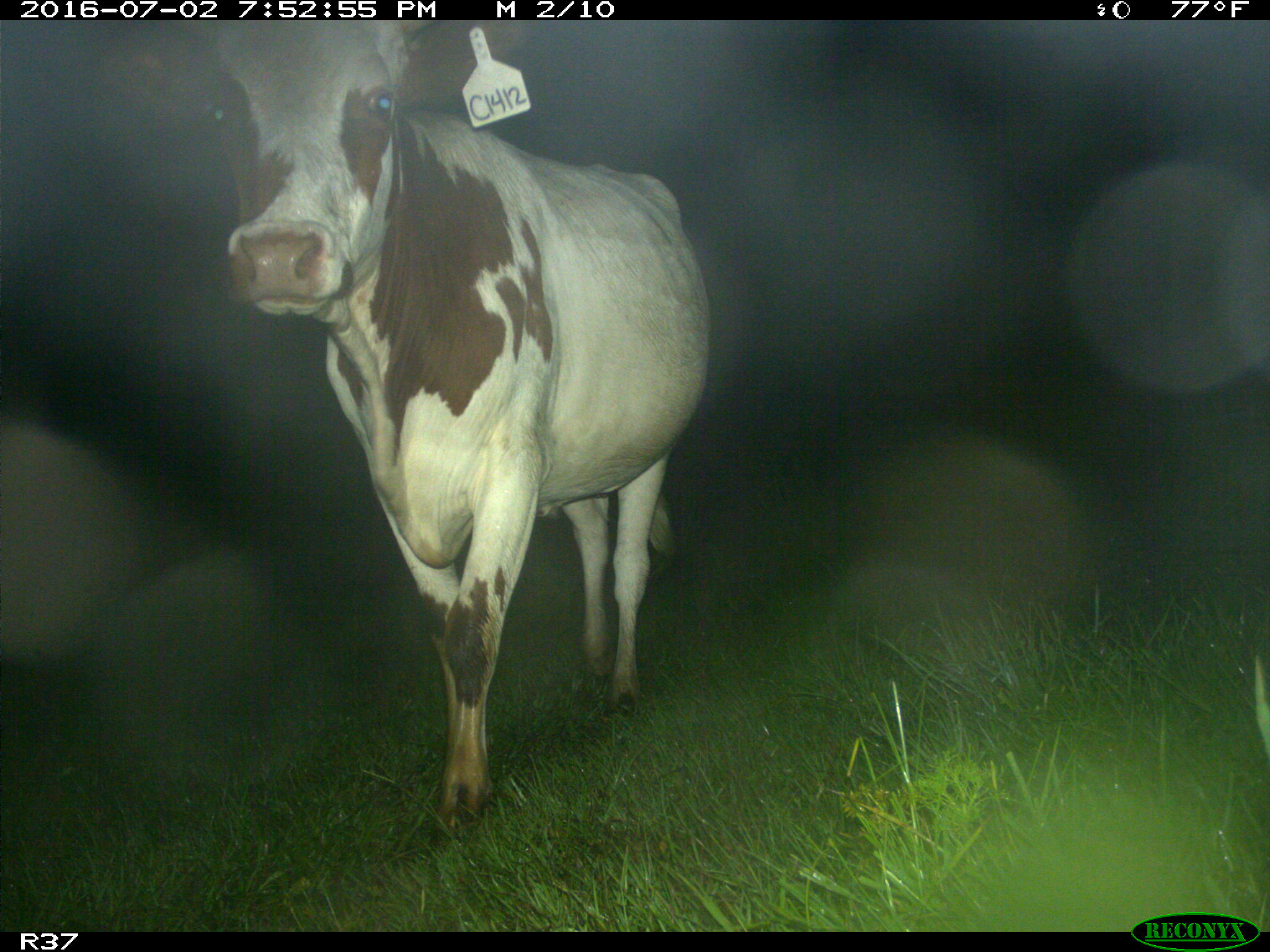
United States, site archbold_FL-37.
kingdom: Animalia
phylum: Chordata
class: Mammalia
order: Artiodactyla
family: Bovidae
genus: Bos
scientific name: Bos taurus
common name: domestic cow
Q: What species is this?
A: Bos taurus (domestic cow).